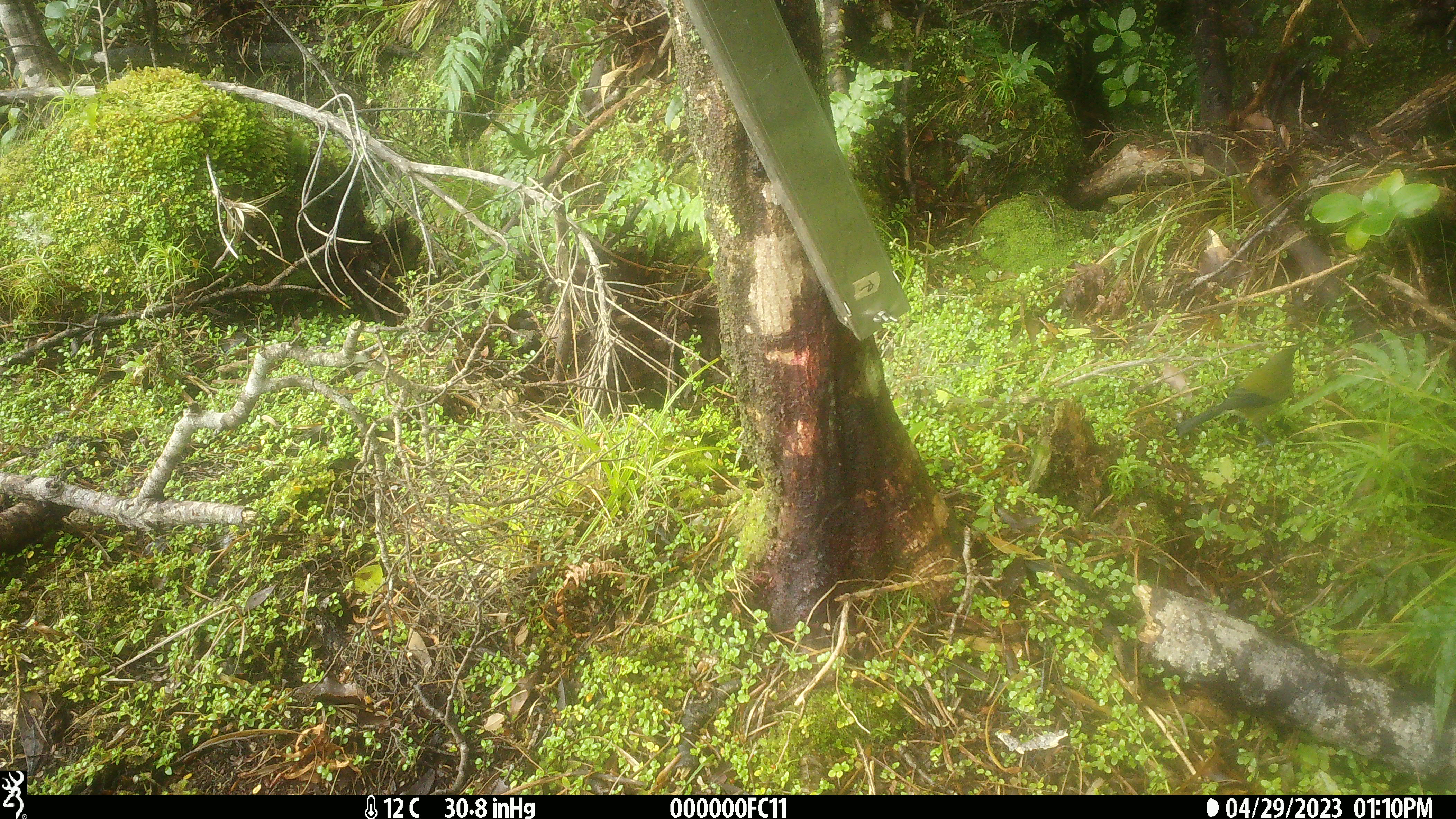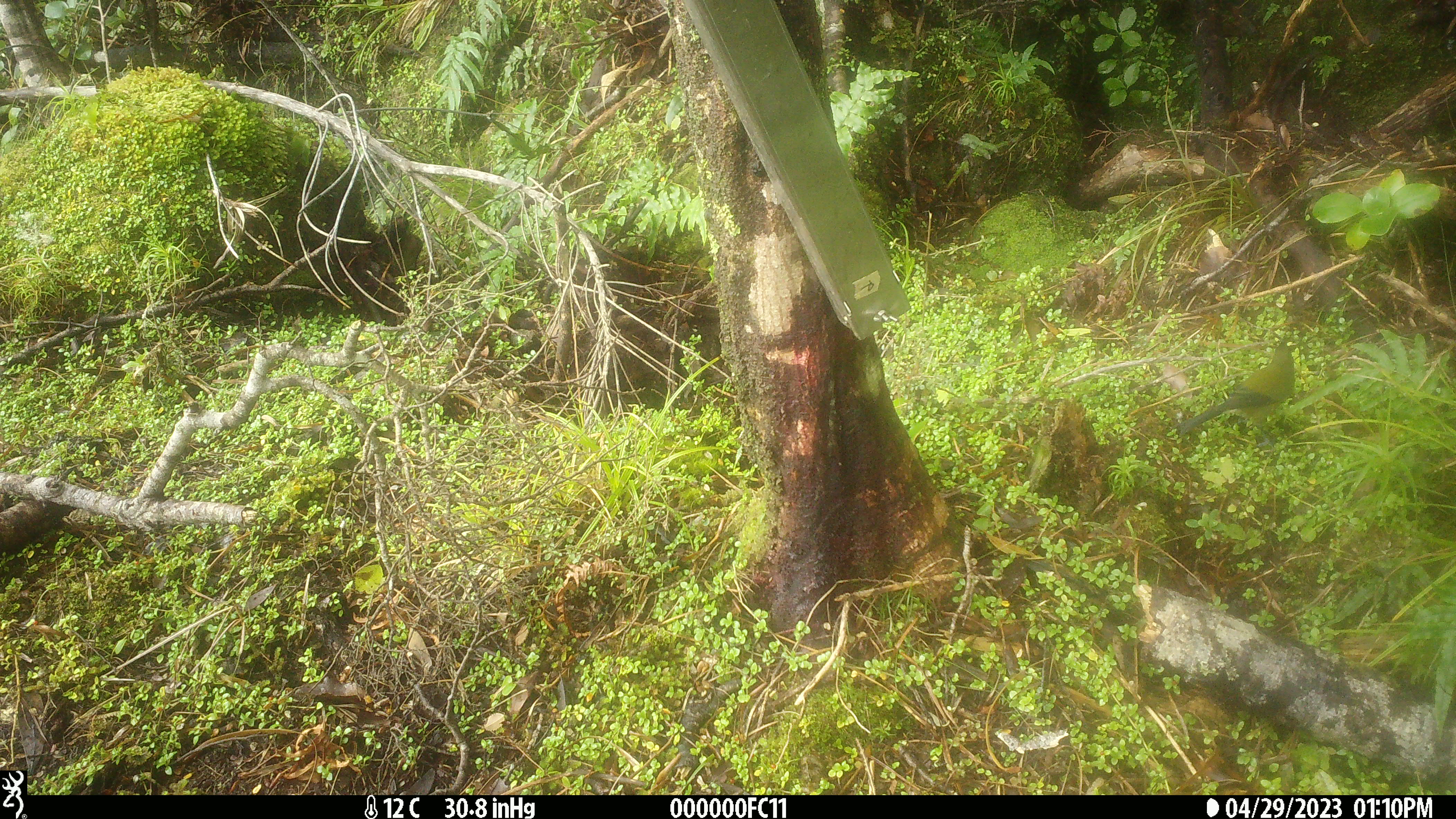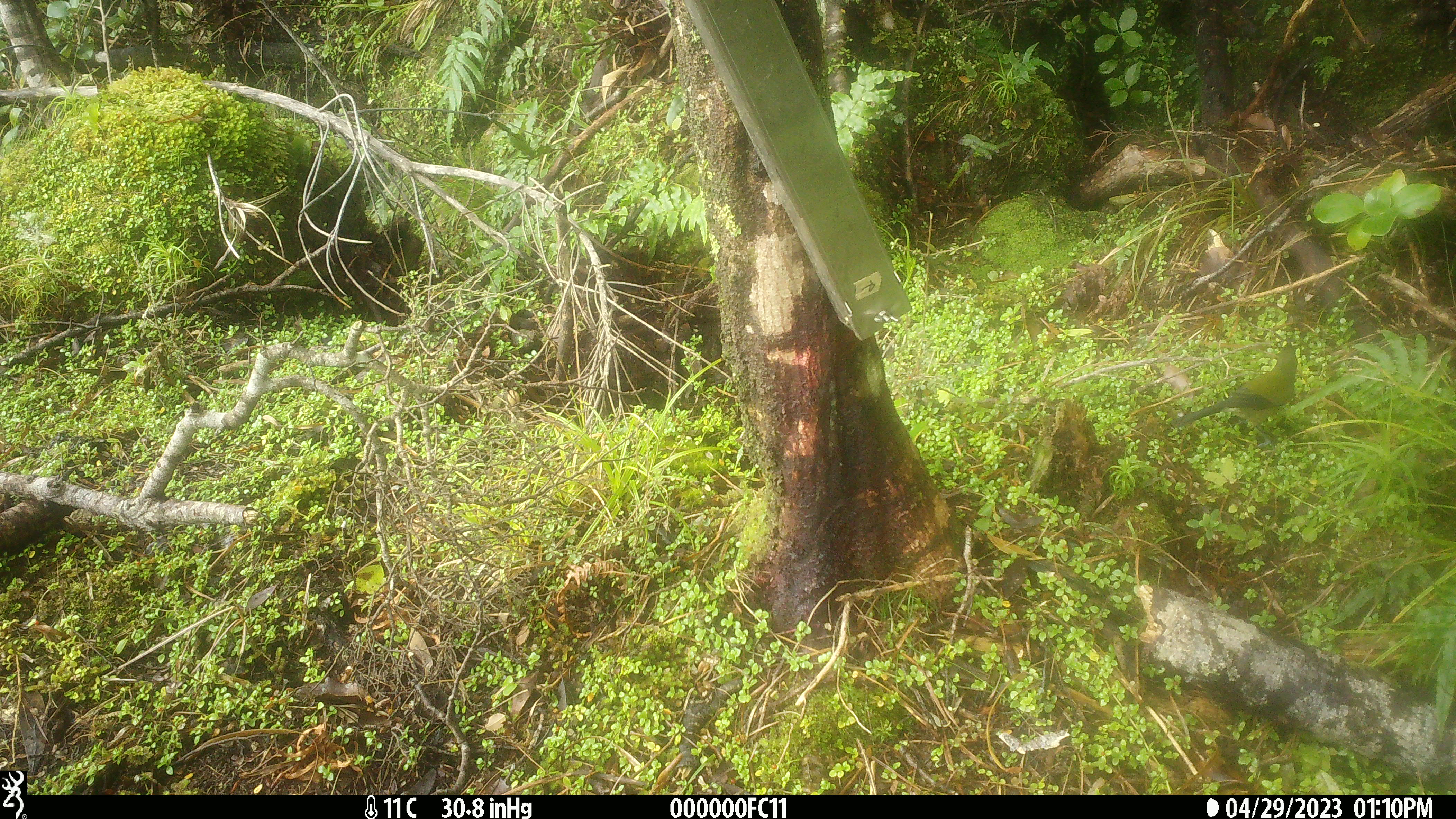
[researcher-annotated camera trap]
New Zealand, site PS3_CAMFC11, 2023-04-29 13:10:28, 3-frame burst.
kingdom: Animalia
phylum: Chordata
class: Aves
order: Passeriformes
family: Meliphagidae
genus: Anthornis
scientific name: Anthornis melanura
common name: new zealand bellbird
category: bellbird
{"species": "bellbird (new zealand bellbird) (Anthornis melanura)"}